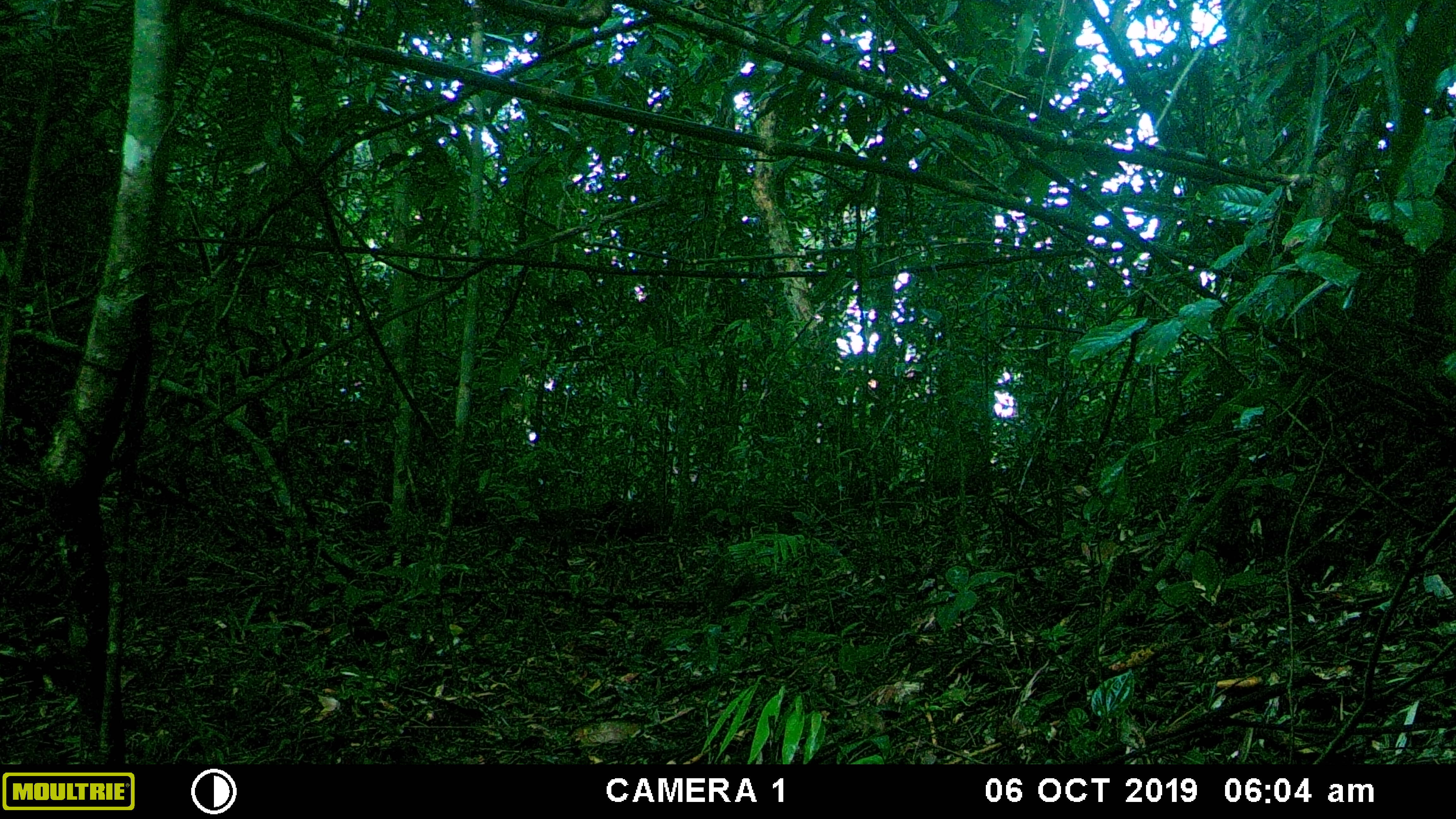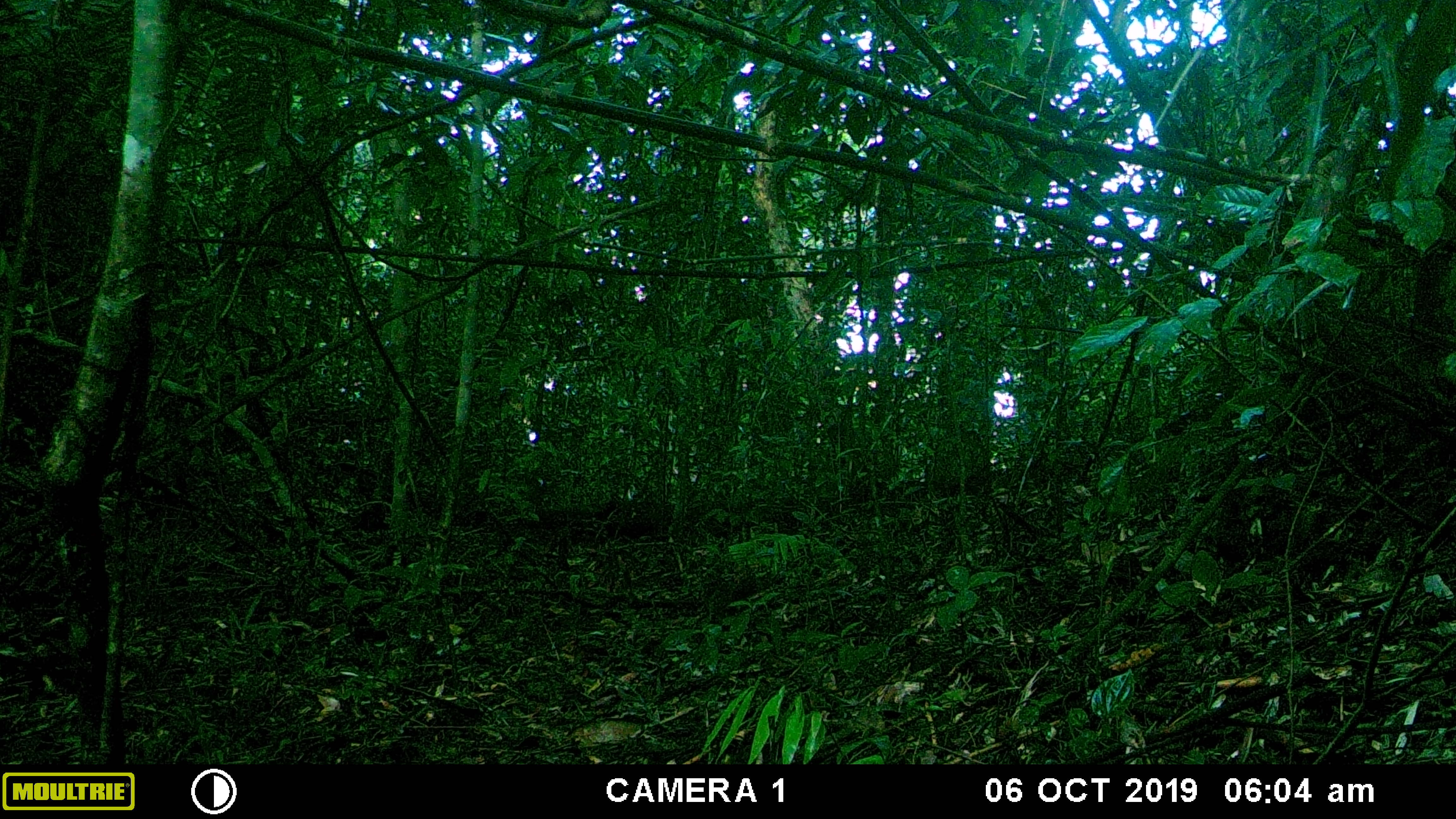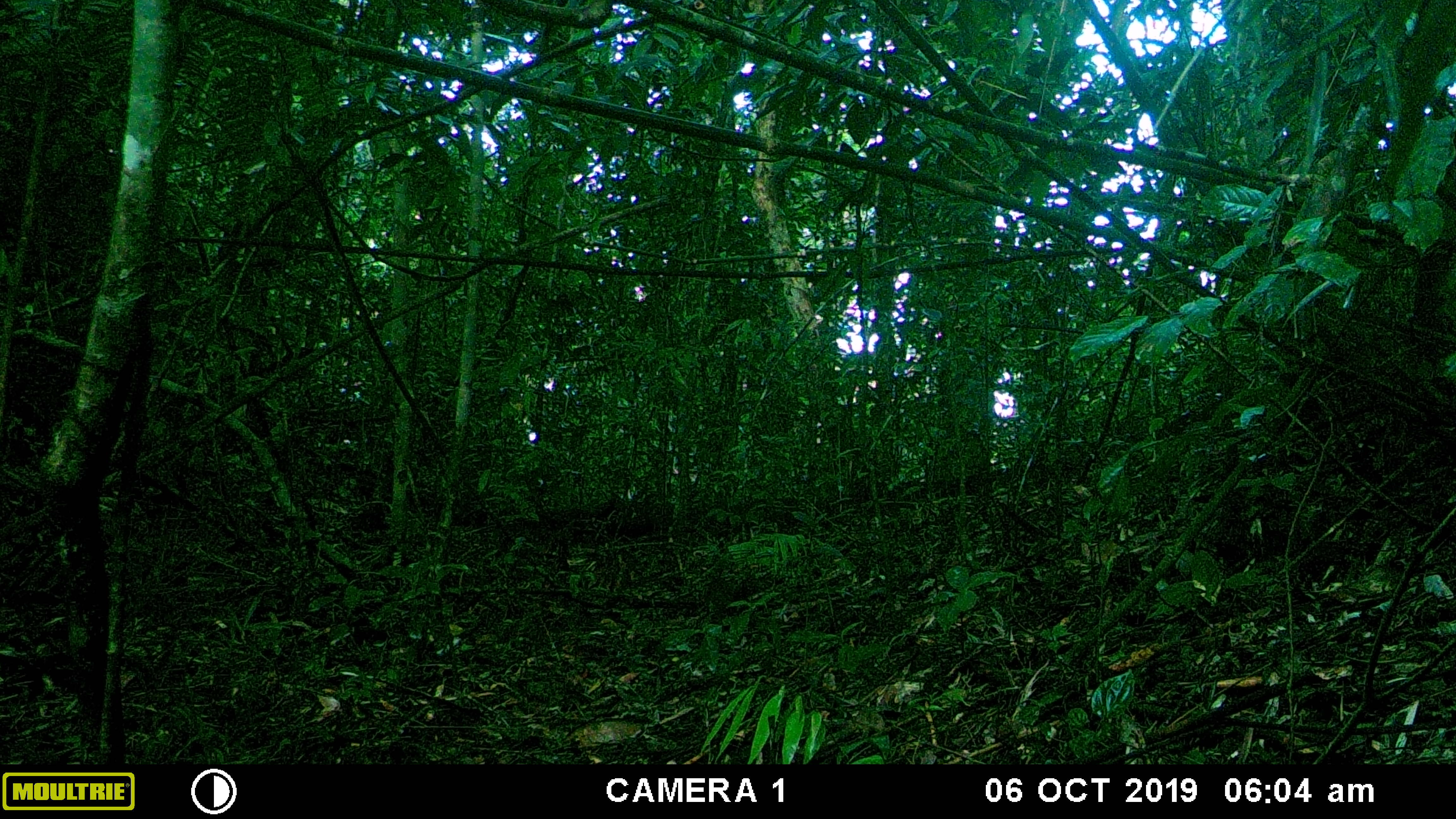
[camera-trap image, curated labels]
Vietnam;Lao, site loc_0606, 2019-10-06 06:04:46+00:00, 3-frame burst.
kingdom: Animalia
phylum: Chordata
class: Mammalia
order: Rodentia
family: Sciuridae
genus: Dremomys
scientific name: Dremomys rufigenis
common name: red-cheeked squirrel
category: red cheeked squirrel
Red cheeked squirrel (red-cheeked squirrel) (Dremomys rufigenis). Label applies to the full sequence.